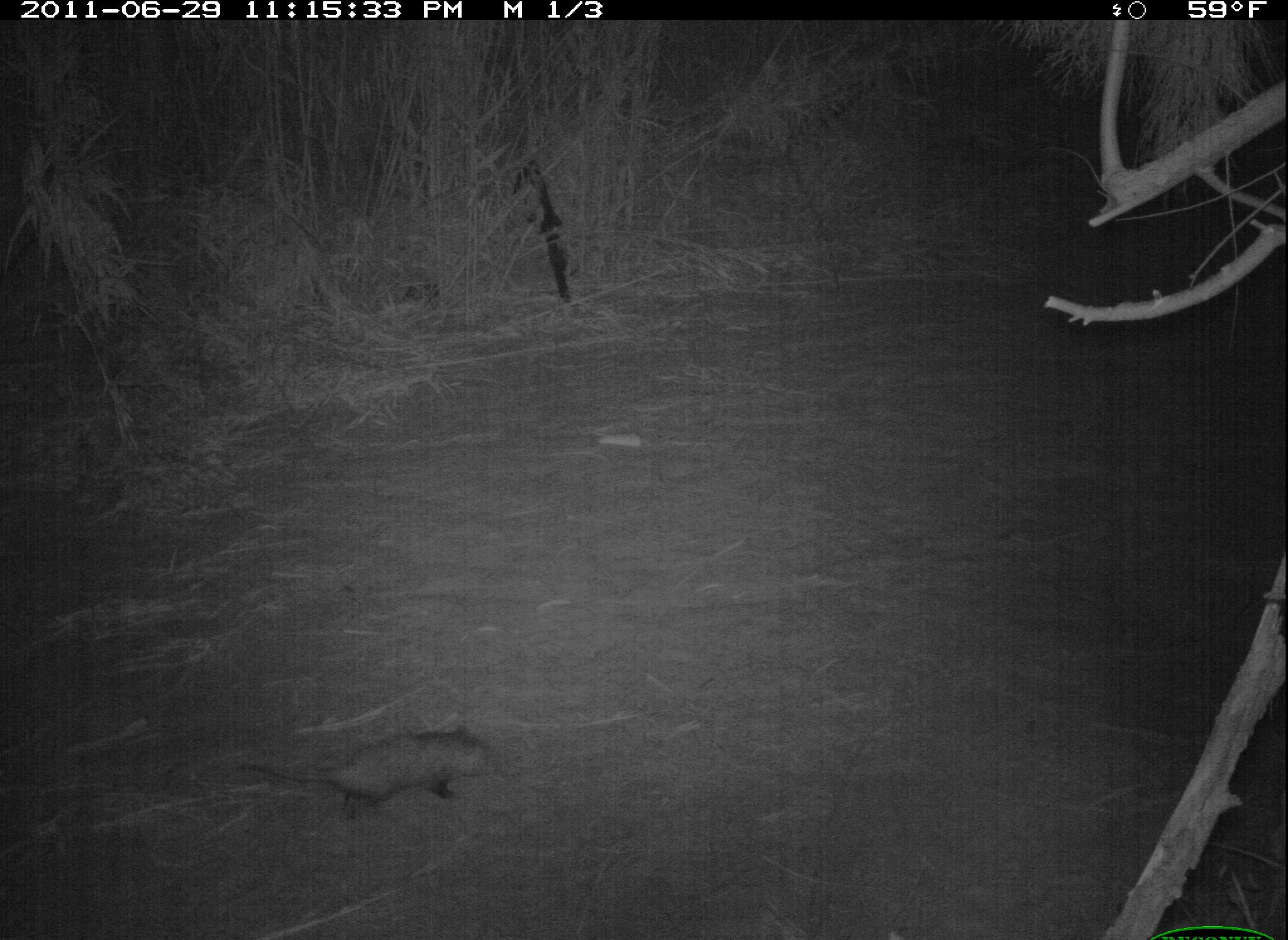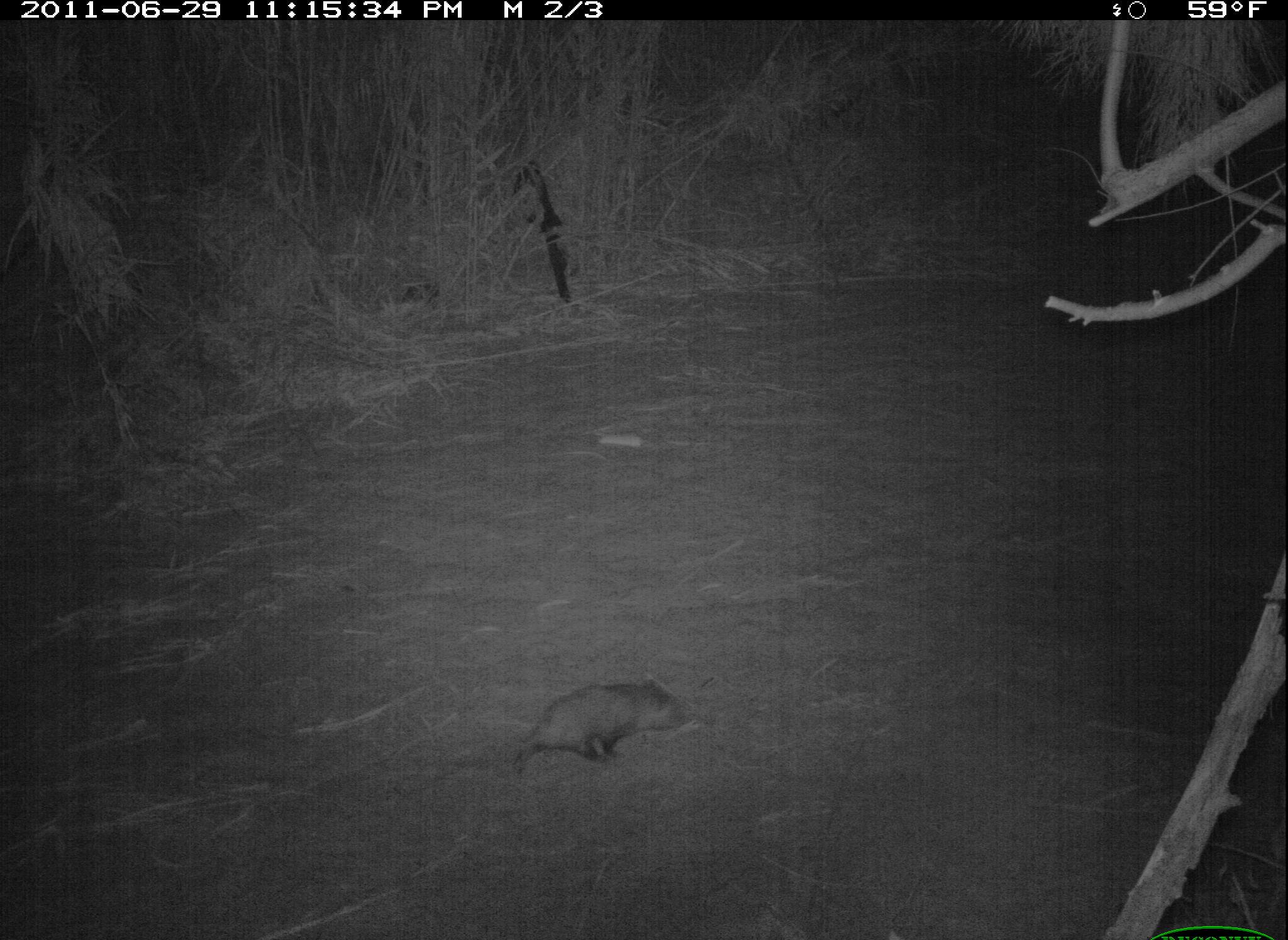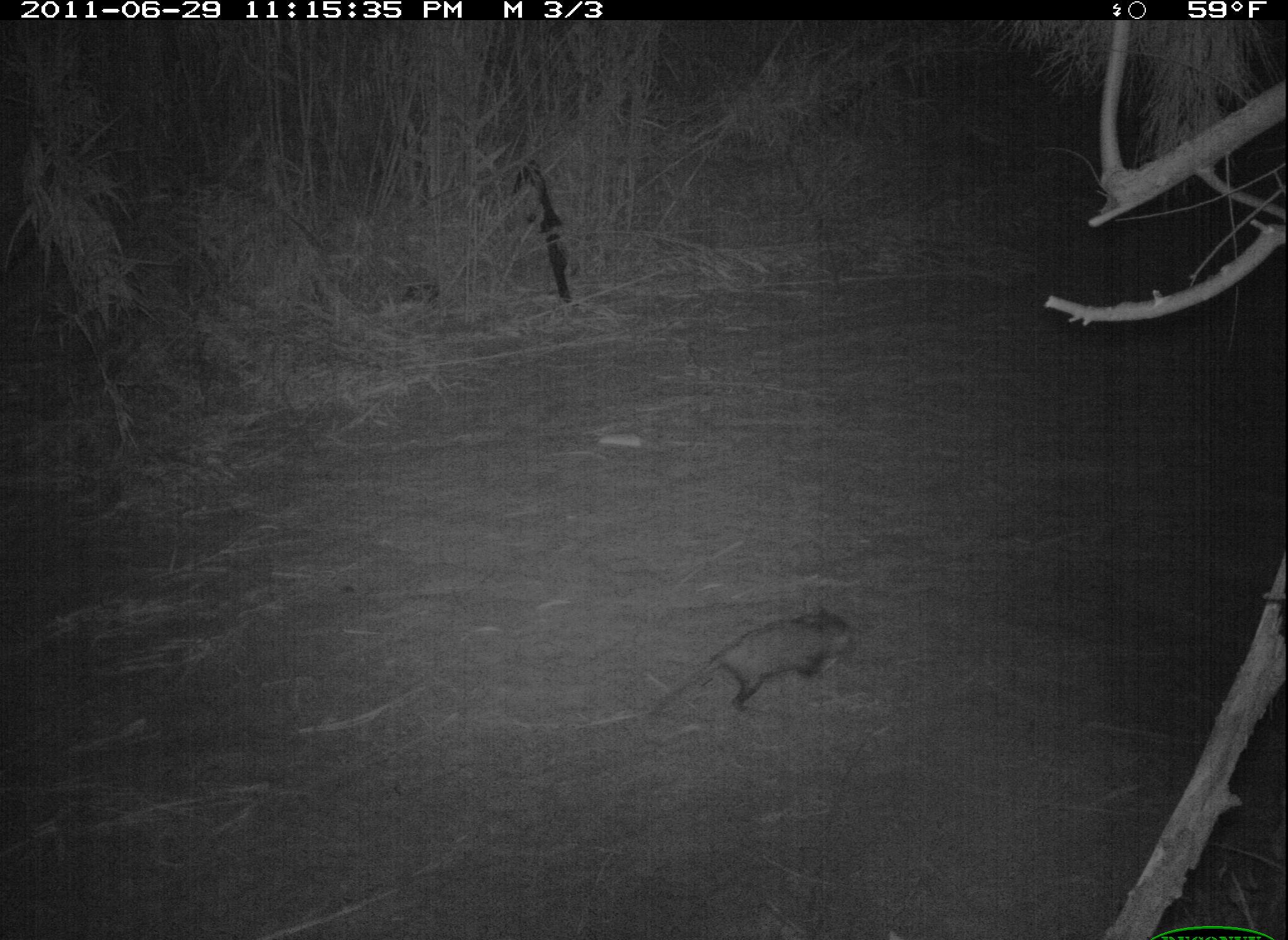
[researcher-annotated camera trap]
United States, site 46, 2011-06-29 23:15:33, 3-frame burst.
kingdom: Animalia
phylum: Chordata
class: Mammalia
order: Didelphimorphia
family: Didelphidae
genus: Didelphis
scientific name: Didelphis virginiana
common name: virginia opossum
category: opossum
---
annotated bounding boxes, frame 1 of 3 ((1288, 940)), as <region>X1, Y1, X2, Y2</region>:
opossum: <region>230, 725, 509, 834</region>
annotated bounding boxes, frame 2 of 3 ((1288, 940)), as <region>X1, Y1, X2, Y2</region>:
opossum: <region>493, 672, 687, 784</region>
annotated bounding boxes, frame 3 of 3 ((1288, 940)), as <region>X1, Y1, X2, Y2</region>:
opossum: <region>650, 590, 869, 734</region>